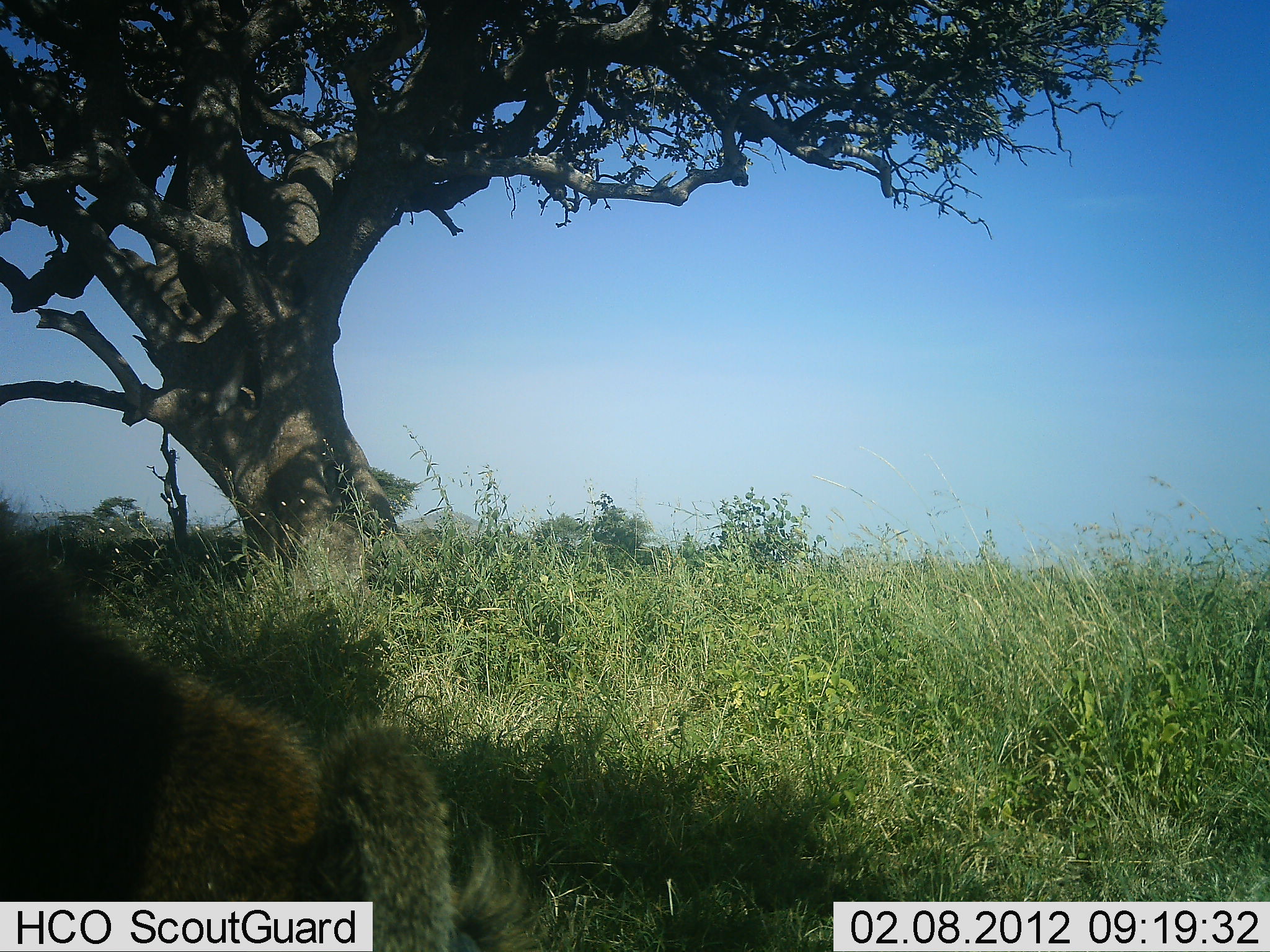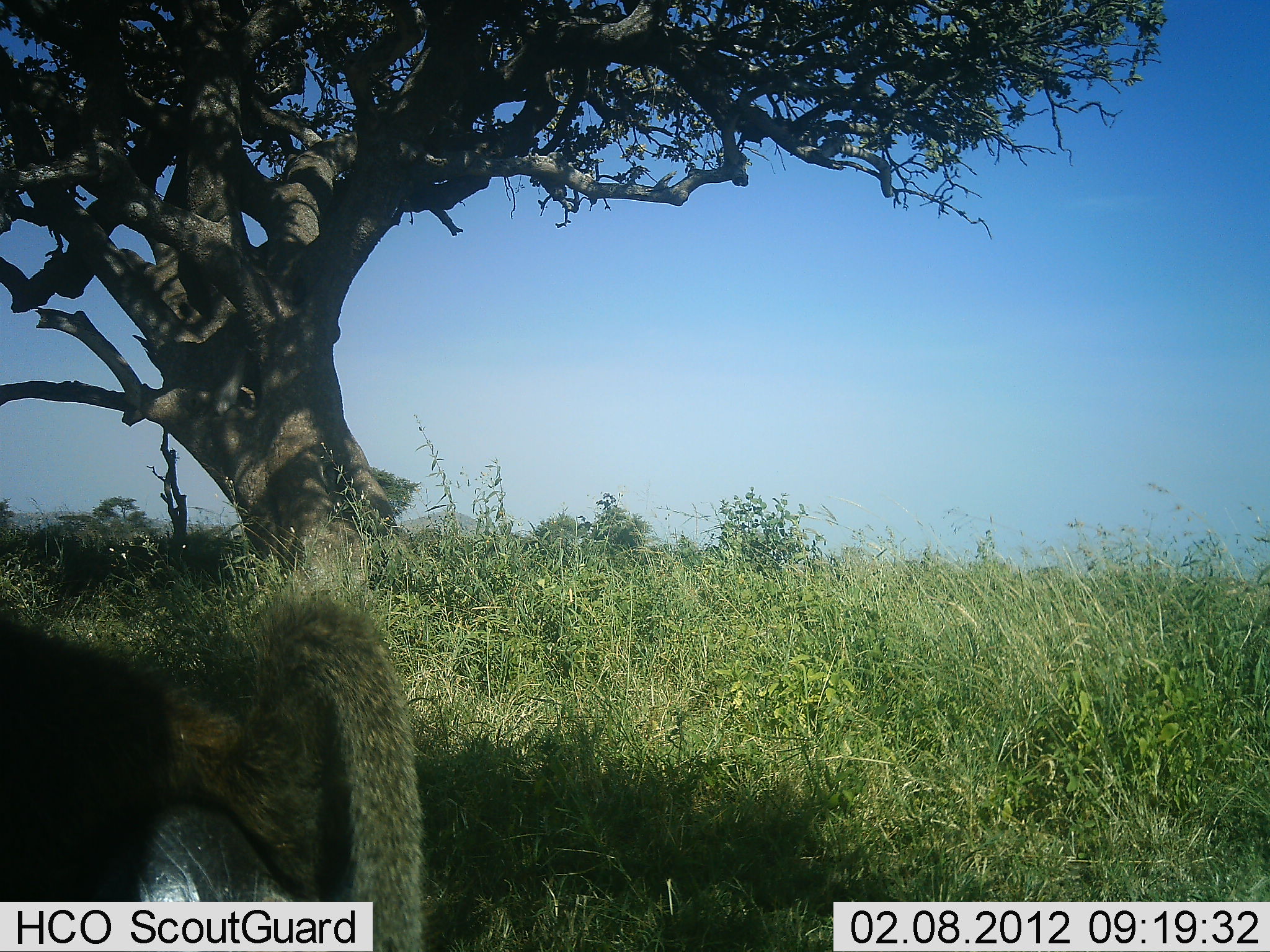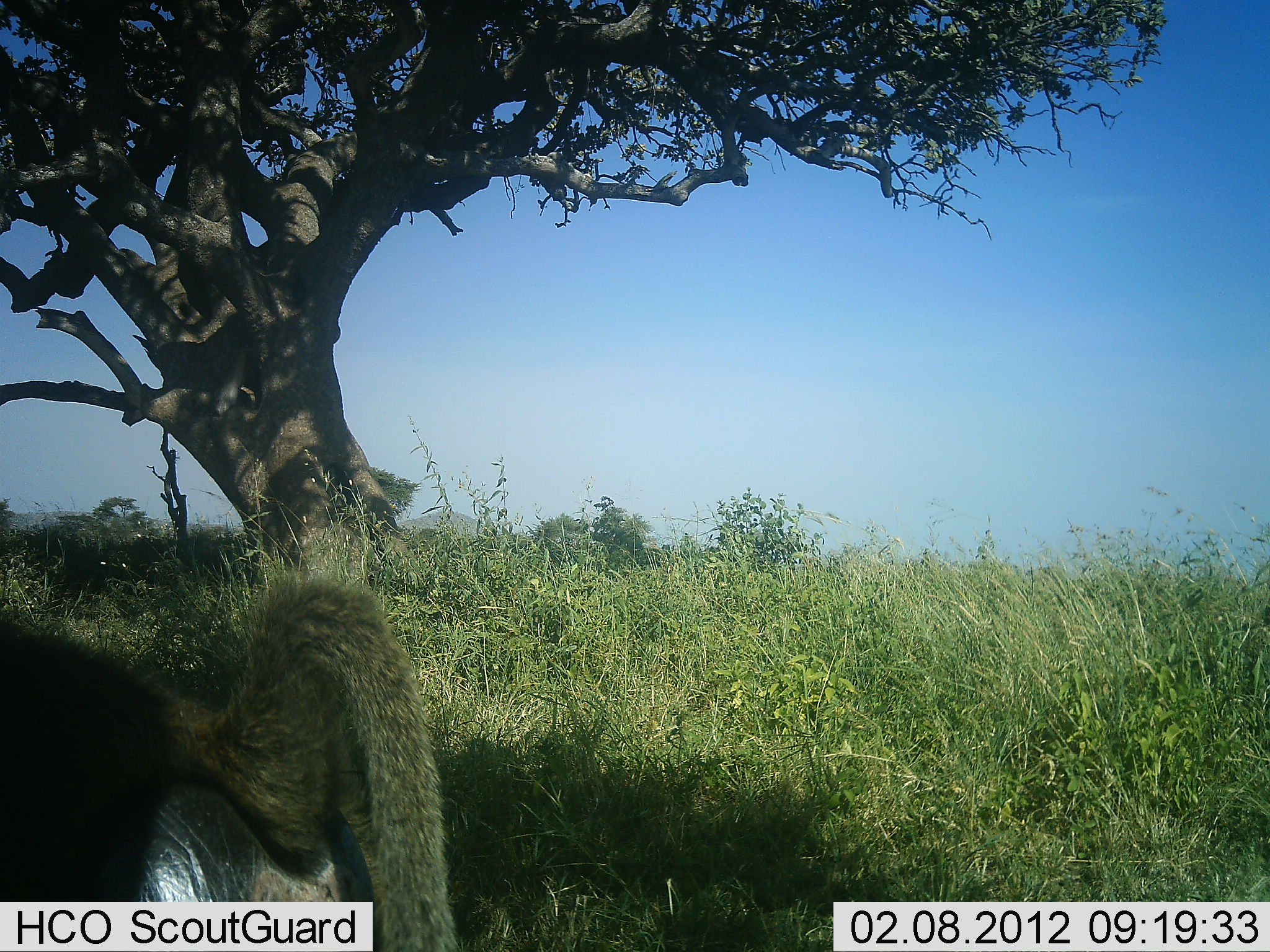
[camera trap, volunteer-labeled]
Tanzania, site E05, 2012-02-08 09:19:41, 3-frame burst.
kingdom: Animalia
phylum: Chordata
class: Mammalia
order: Primates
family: Cercopithecidae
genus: Papio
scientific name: Papio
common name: baboon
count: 1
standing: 59%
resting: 0%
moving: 41%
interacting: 0%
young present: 0%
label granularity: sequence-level